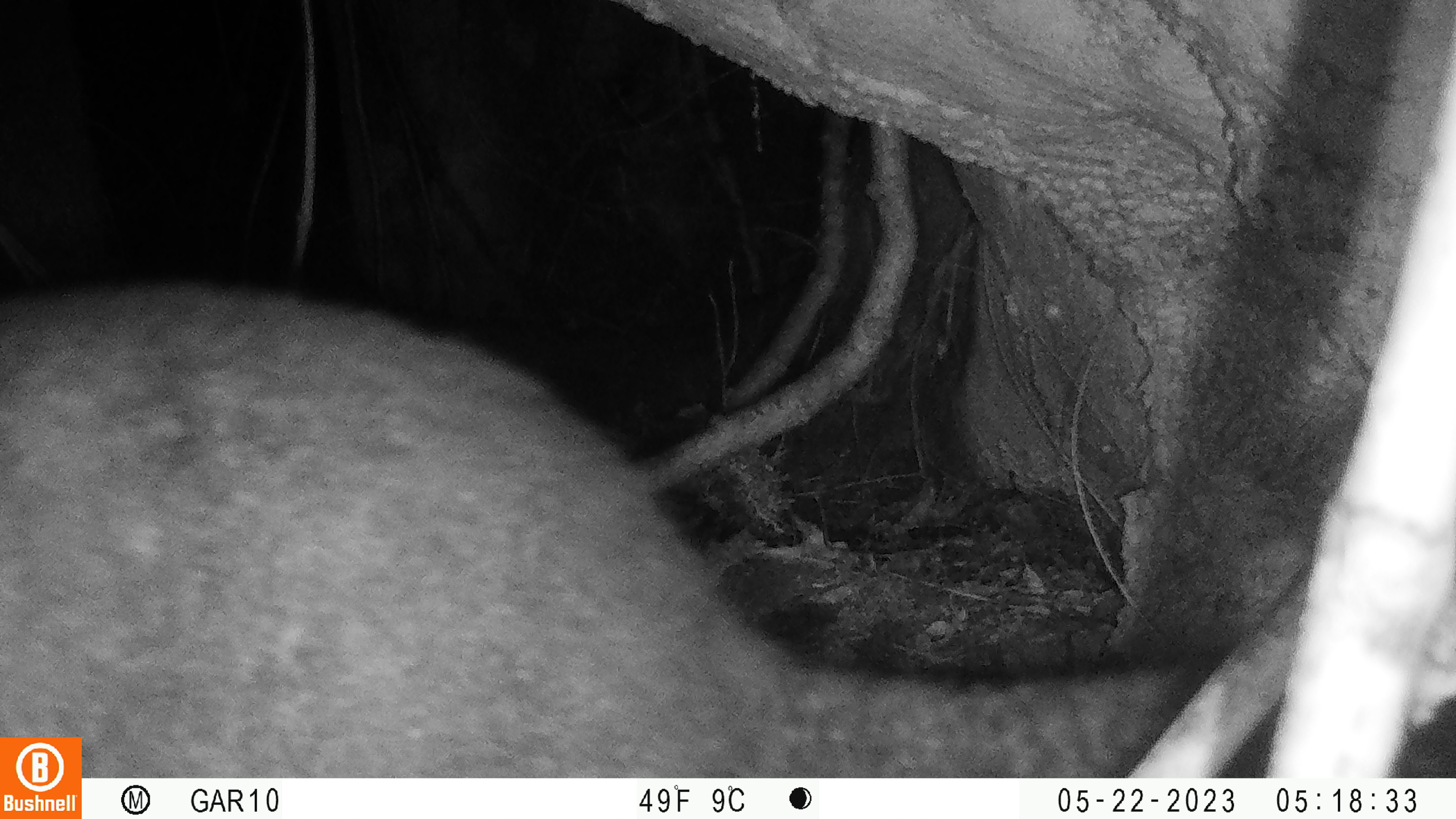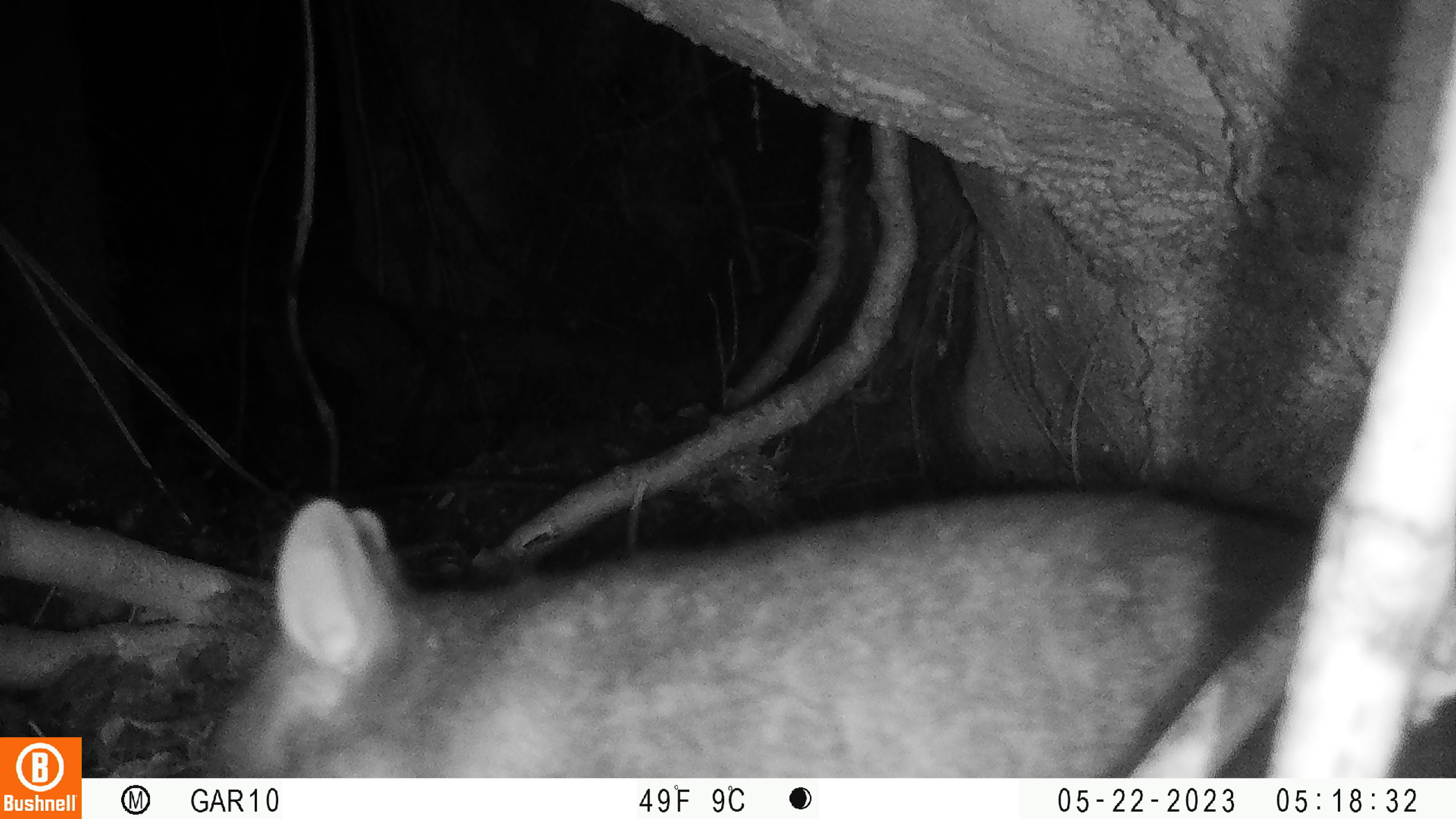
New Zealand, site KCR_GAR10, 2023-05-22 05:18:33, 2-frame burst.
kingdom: Animalia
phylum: Chordata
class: Mammalia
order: Diprotodontia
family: Phalangeridae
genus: Trichosurus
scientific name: Trichosurus vulpecula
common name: common brushtail possum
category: possum